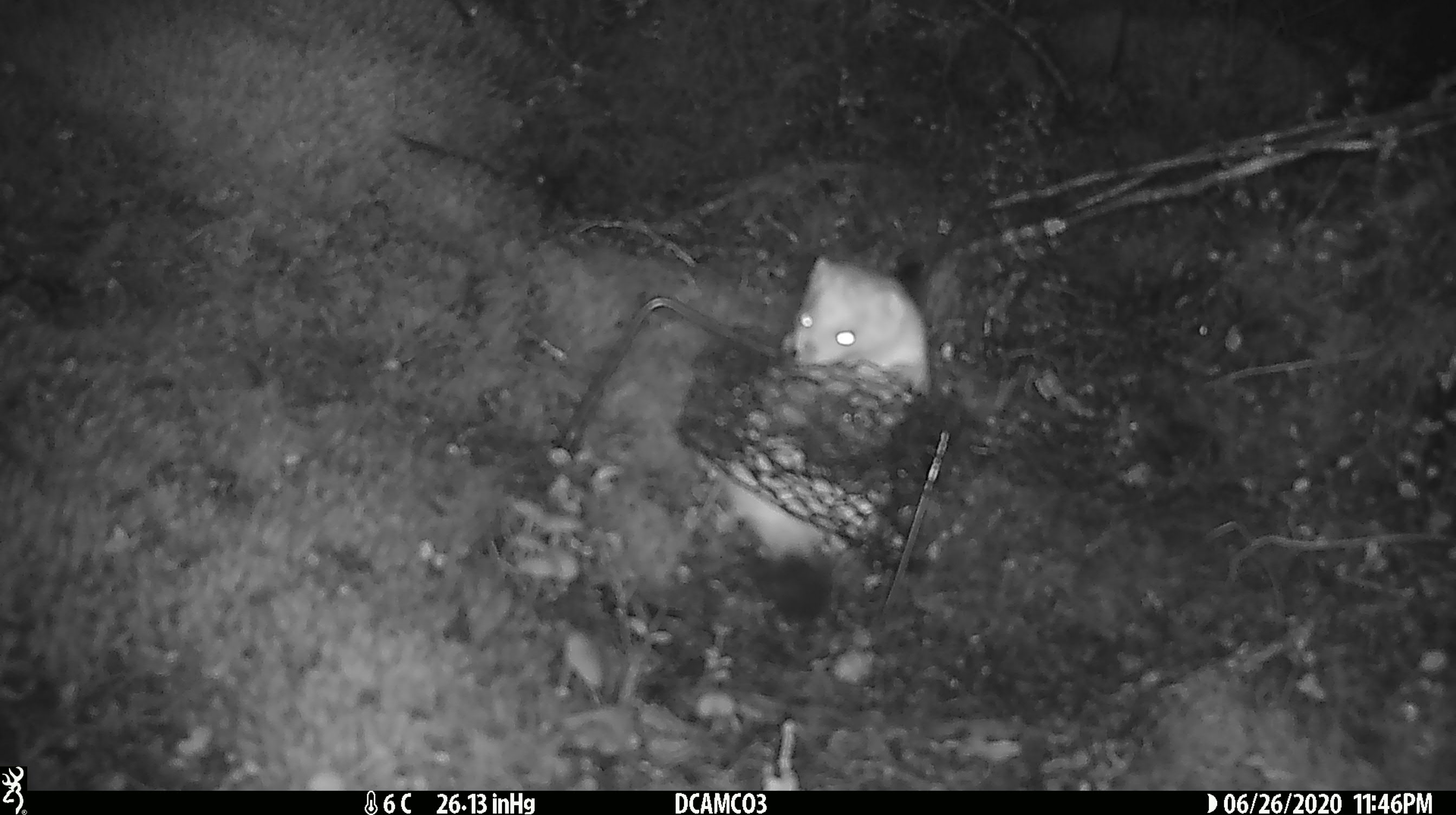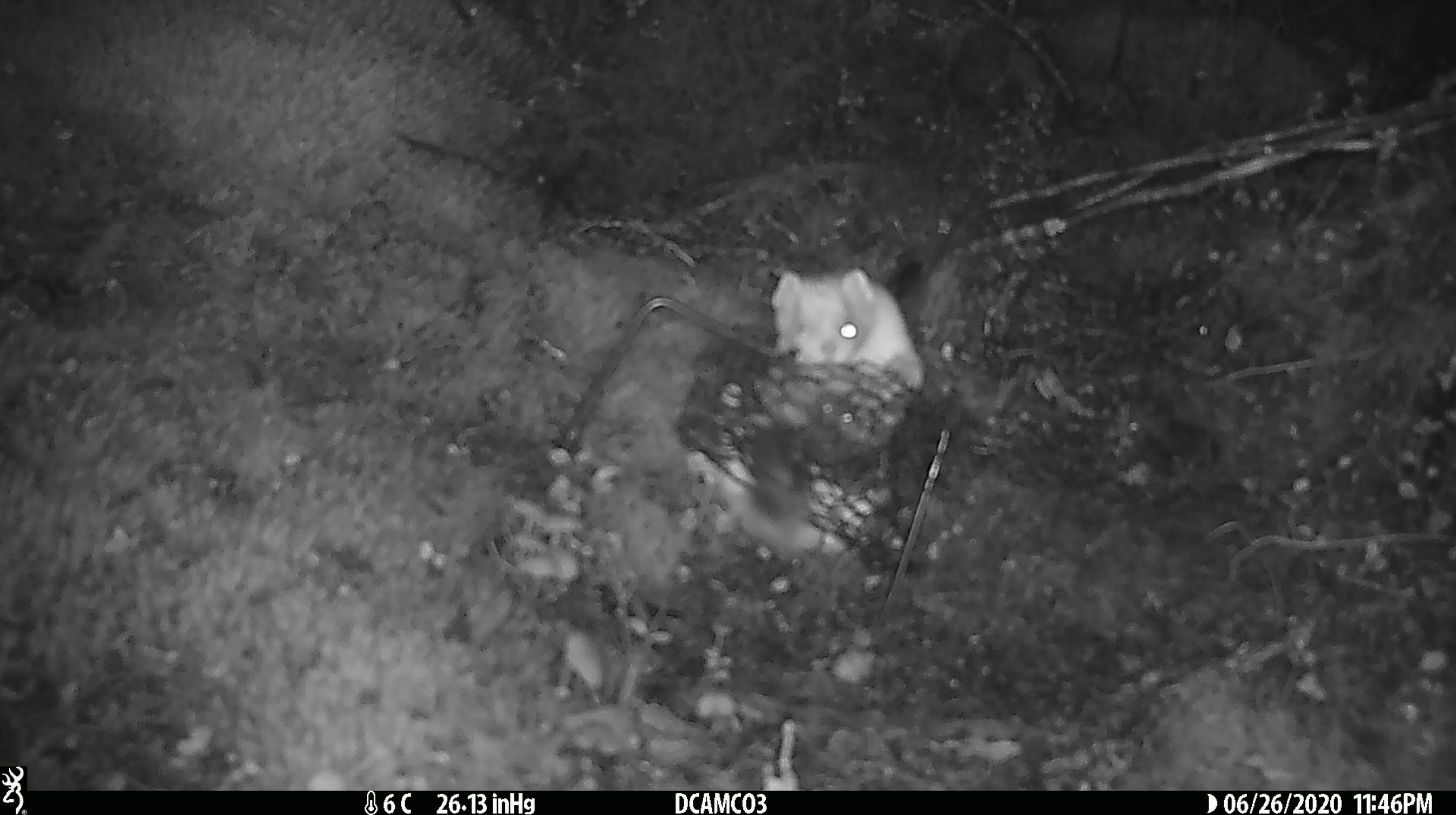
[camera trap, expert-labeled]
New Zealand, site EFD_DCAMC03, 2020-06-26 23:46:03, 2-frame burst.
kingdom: Animalia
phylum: Chordata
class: Mammalia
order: Carnivora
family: Mustelidae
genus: Mustela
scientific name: Mustela erminea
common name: stoat